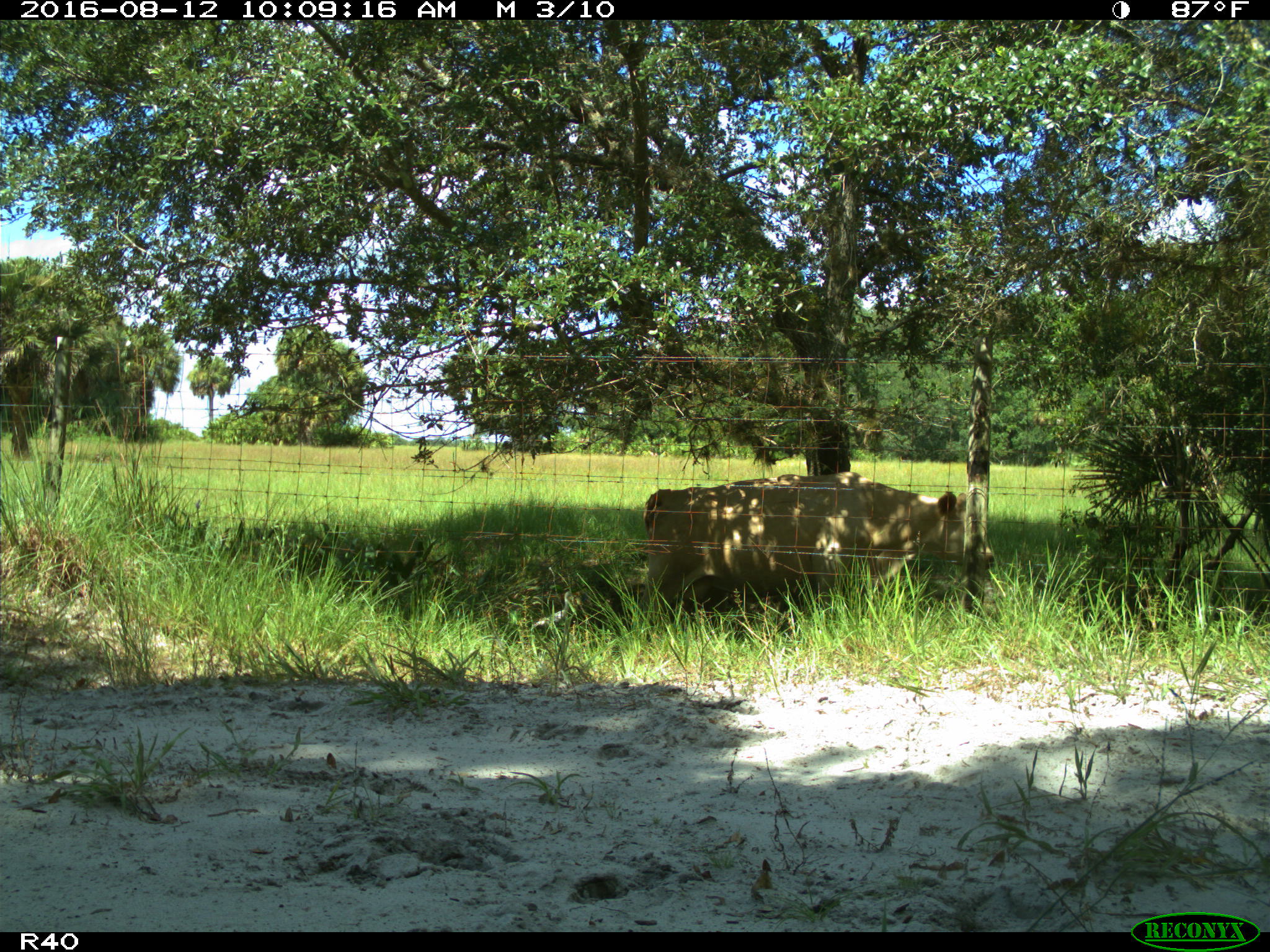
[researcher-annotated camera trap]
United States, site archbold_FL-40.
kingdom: Animalia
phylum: Chordata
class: Mammalia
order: Artiodactyla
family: Bovidae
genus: Bos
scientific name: Bos taurus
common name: domestic cow